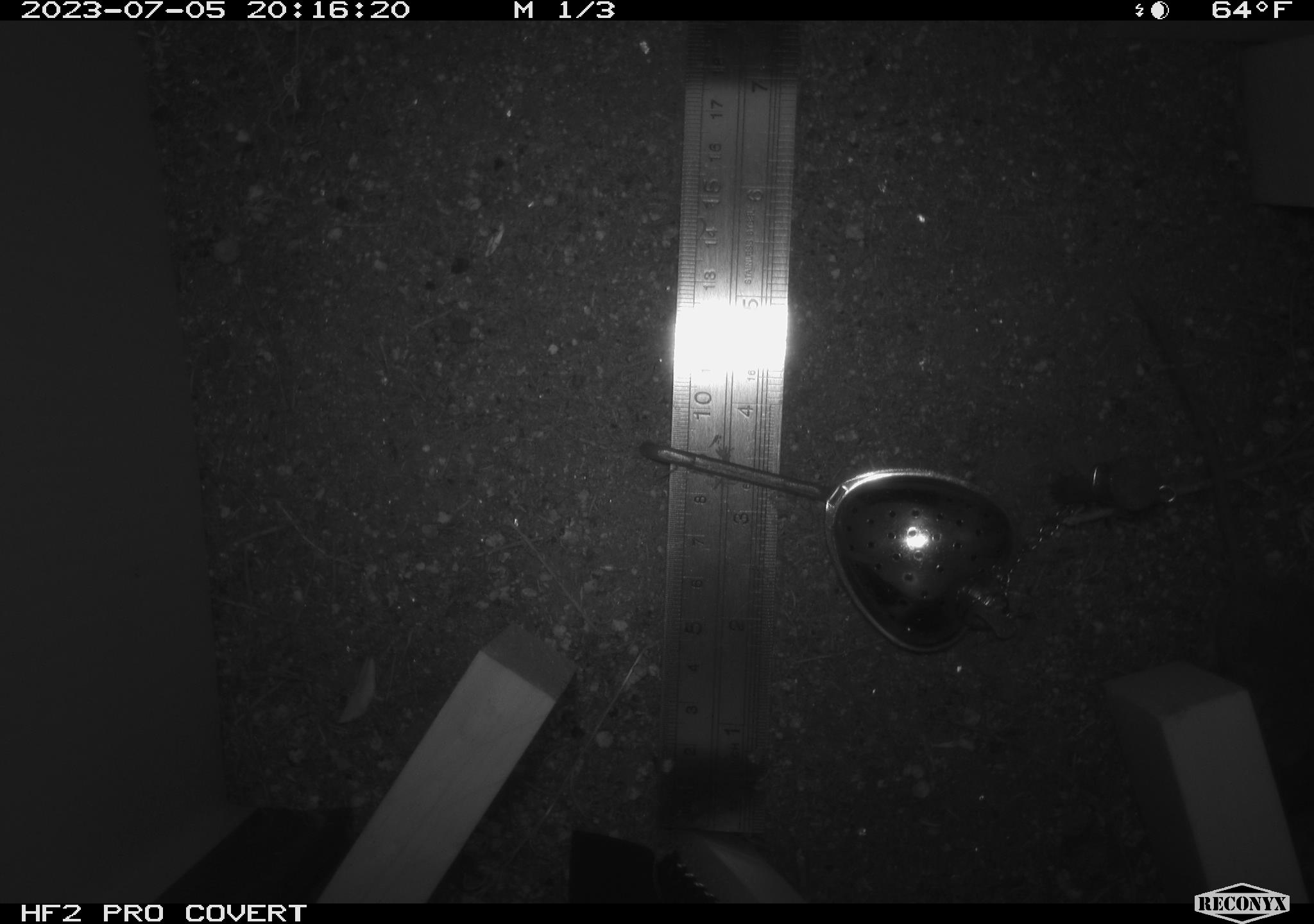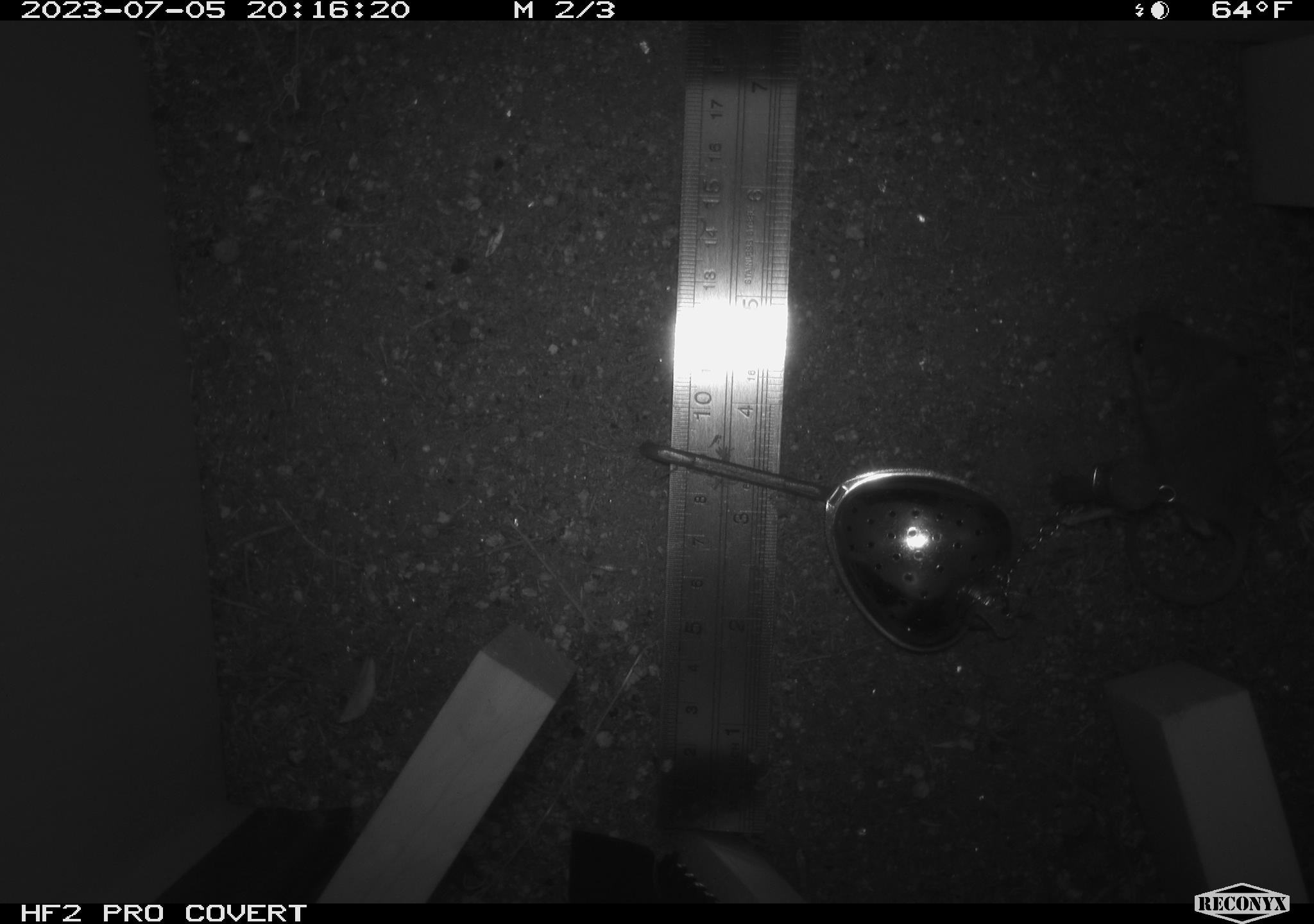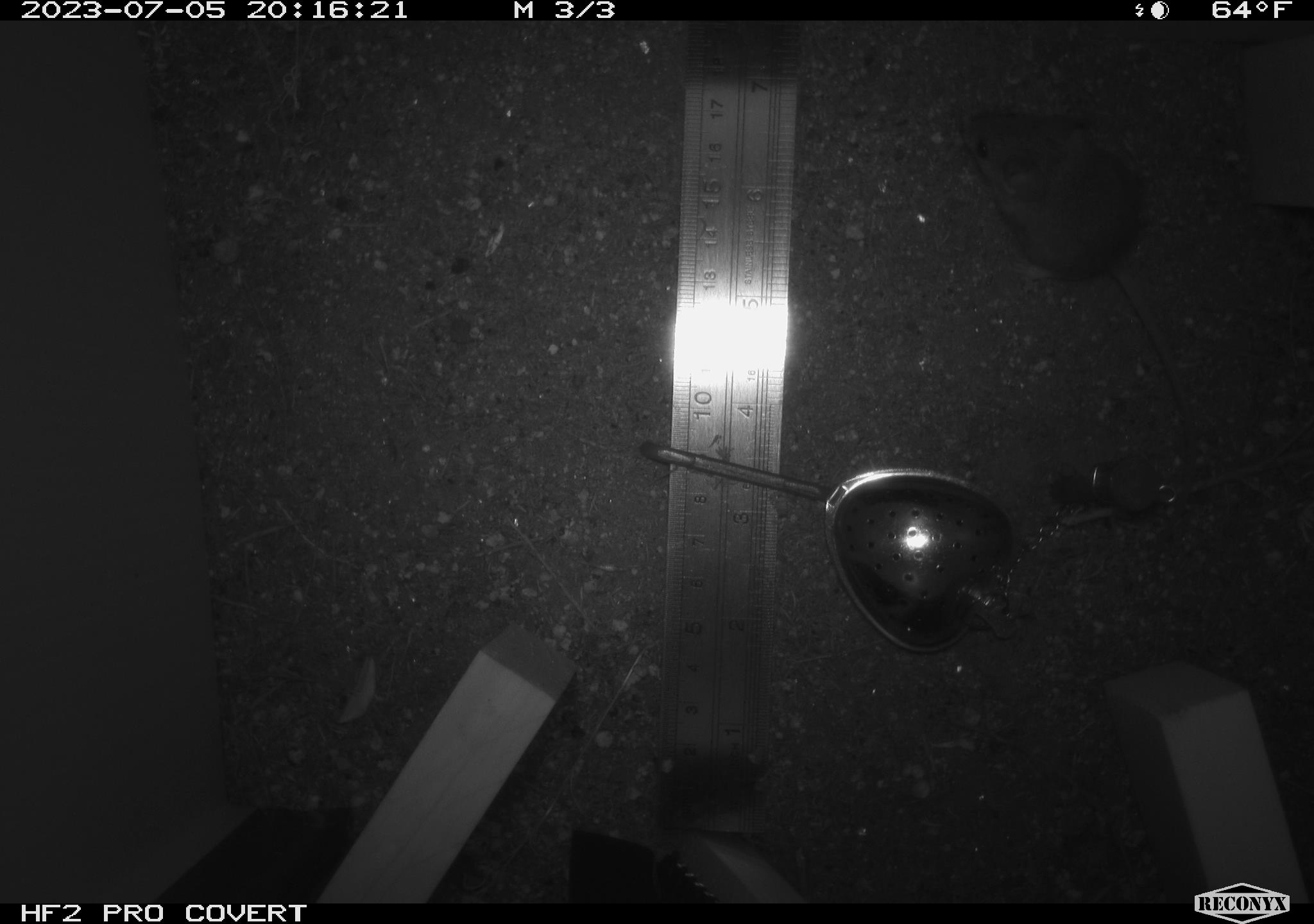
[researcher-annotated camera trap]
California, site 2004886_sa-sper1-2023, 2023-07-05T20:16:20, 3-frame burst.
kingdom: Animalia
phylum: Chordata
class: Mammalia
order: Rodentia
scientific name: Rodentia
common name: mouse species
Mouse species (Rodentia).